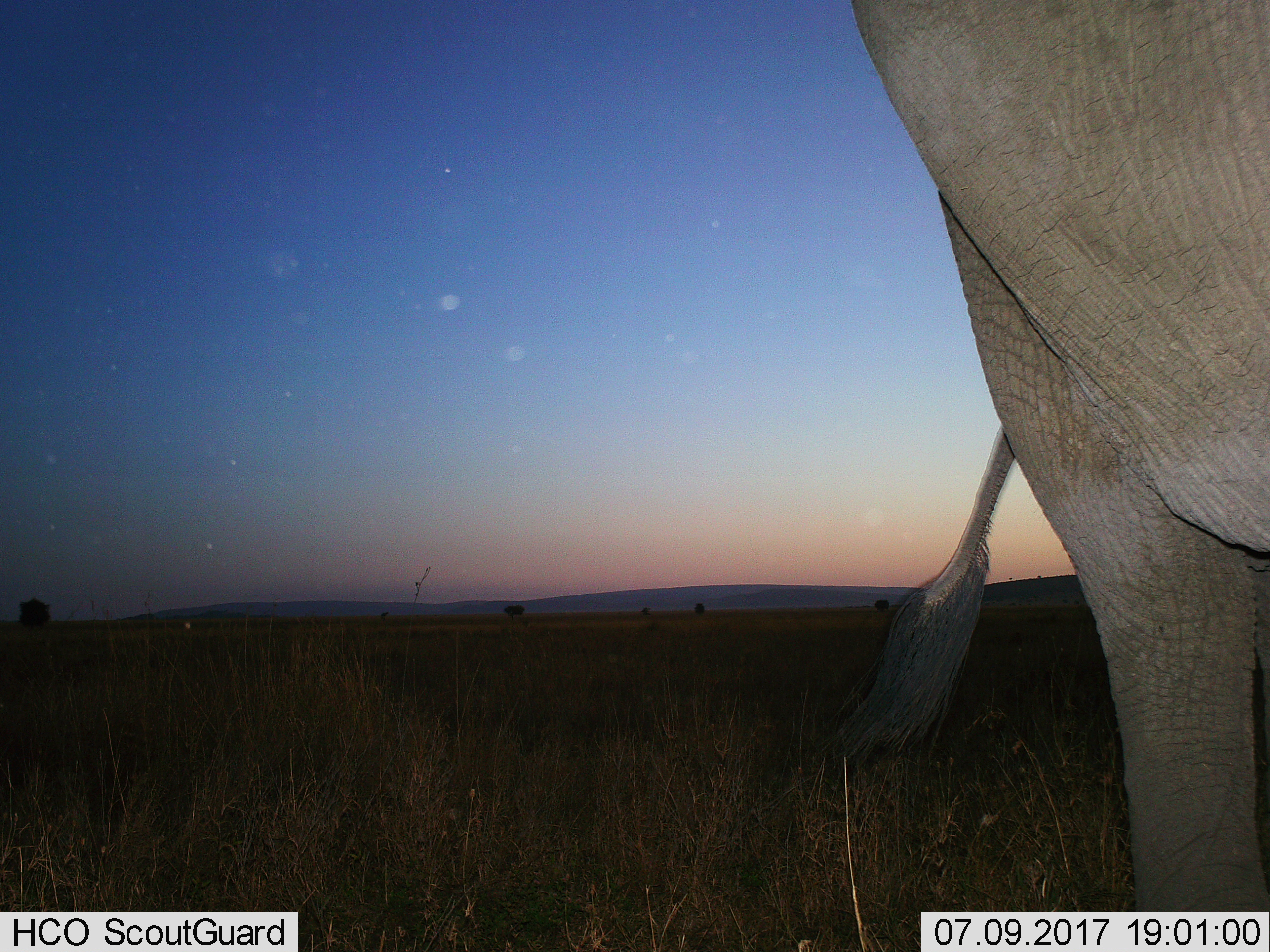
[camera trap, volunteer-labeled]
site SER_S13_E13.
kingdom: Animalia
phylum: Chordata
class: Mammalia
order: Proboscidea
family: Elephantidae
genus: Loxodonta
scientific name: Loxodonta africana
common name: african bush elephant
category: elephant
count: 1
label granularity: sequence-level